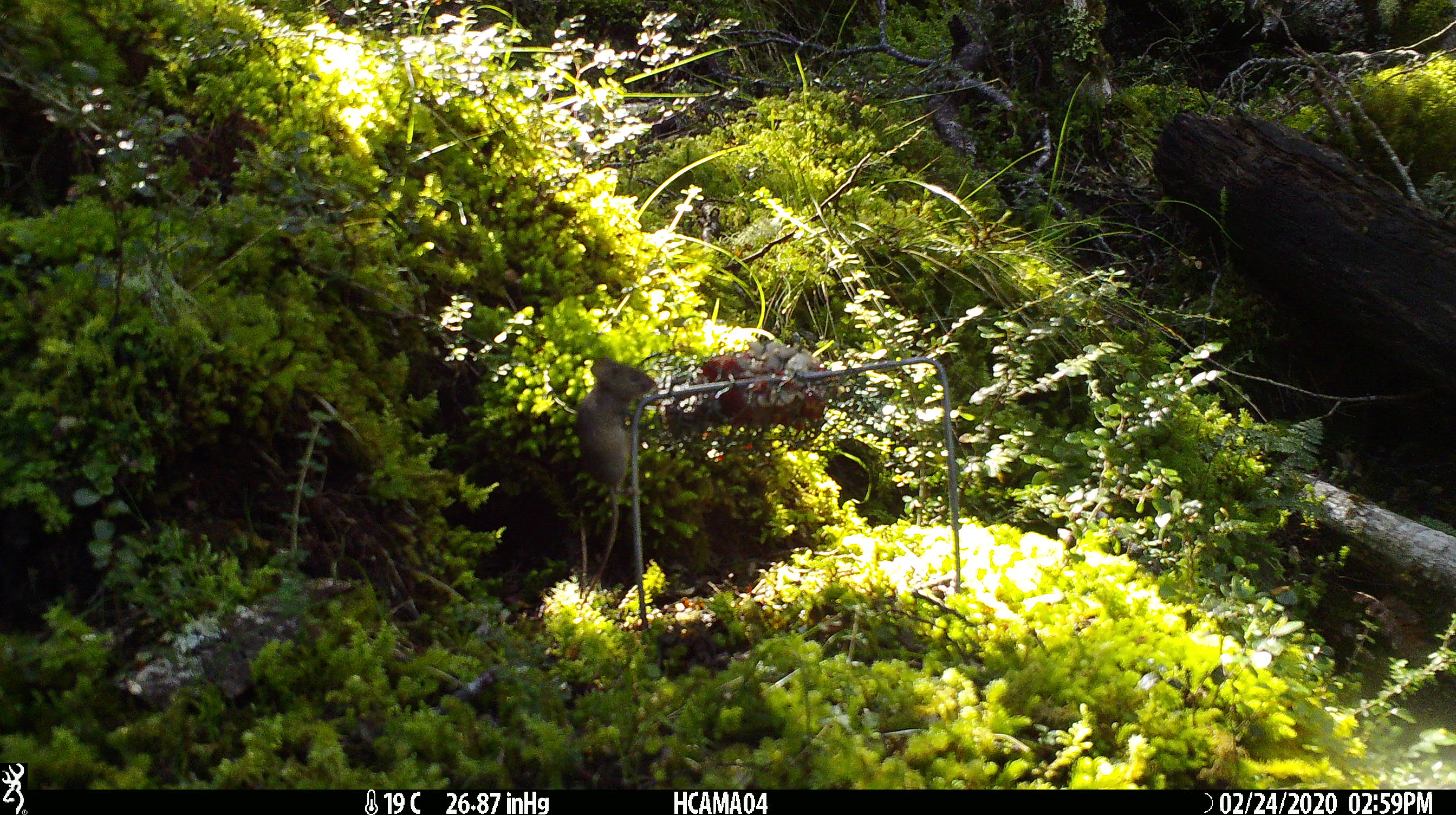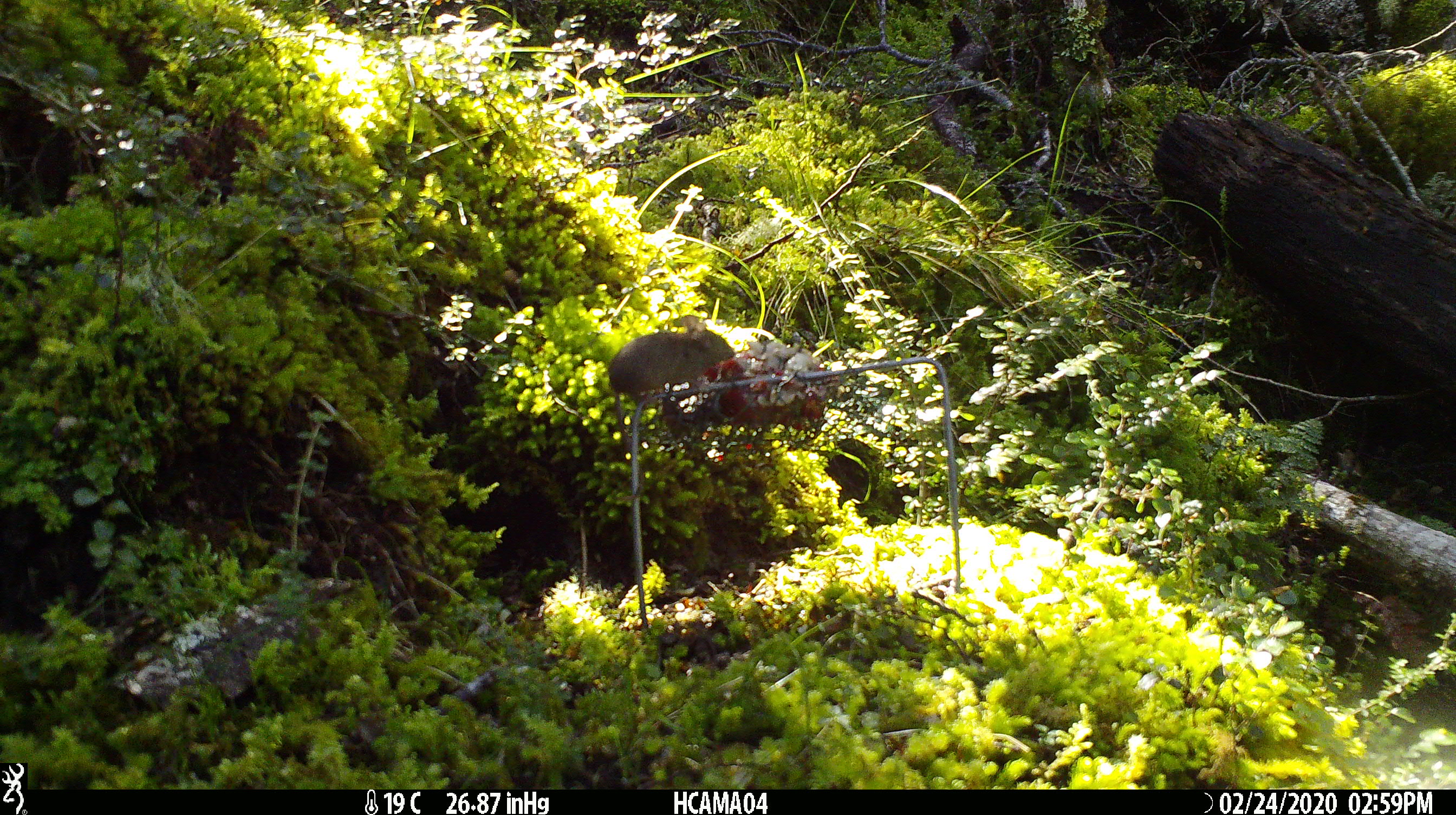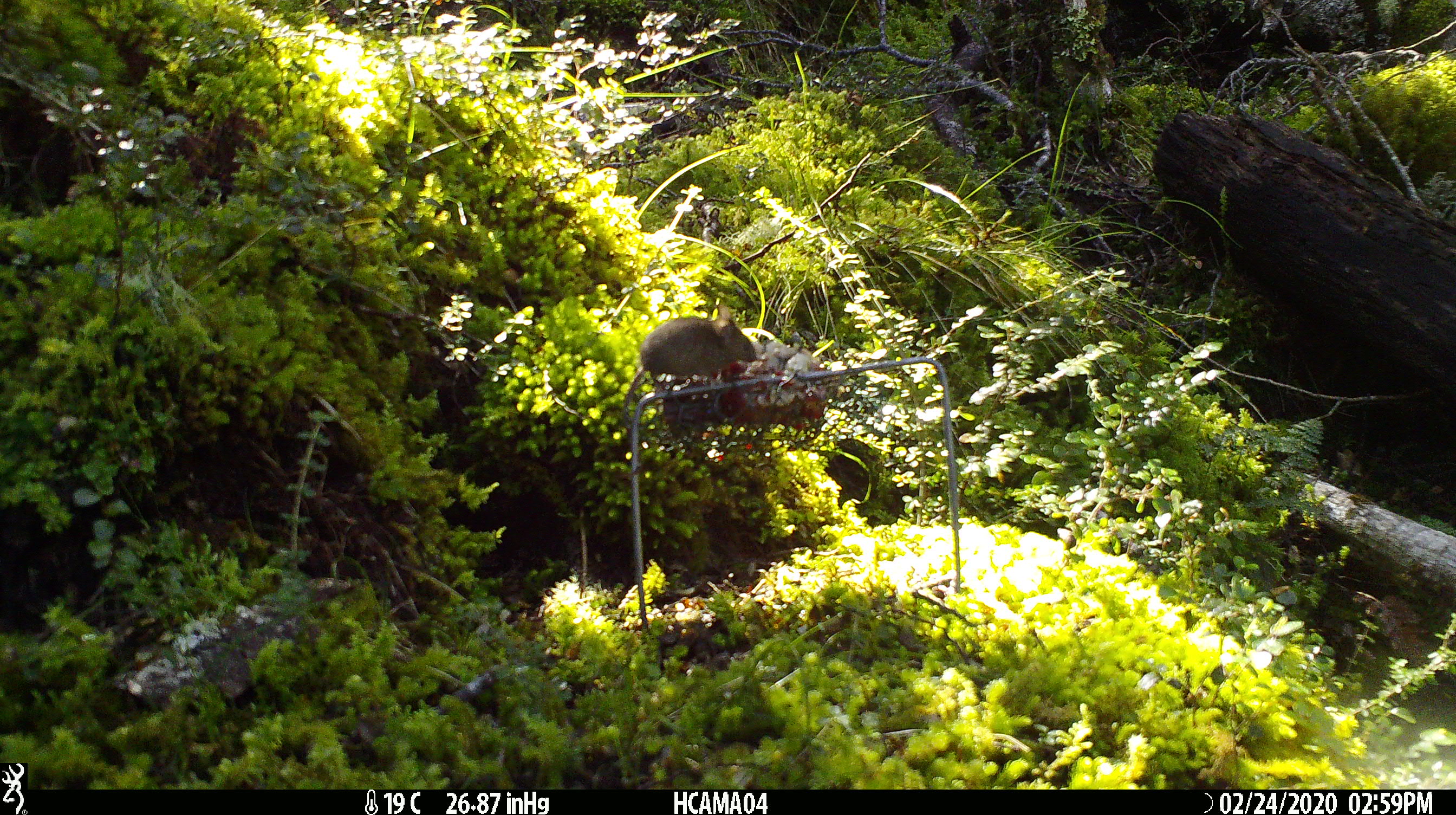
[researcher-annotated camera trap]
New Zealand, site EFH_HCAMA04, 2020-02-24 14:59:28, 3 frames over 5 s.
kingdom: Animalia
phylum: Chordata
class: Mammalia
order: Rodentia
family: Muridae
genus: Mus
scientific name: Mus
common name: mouse